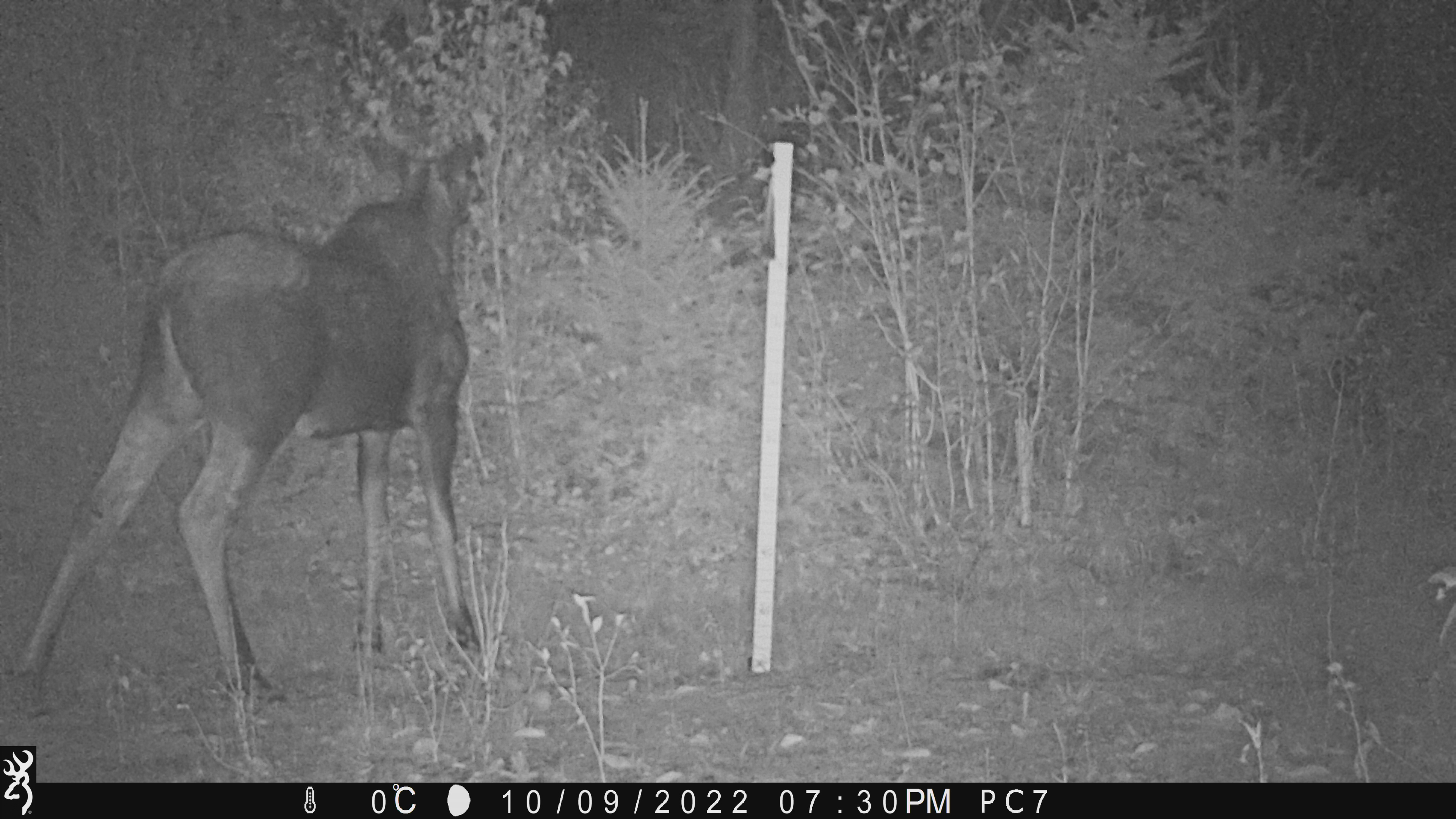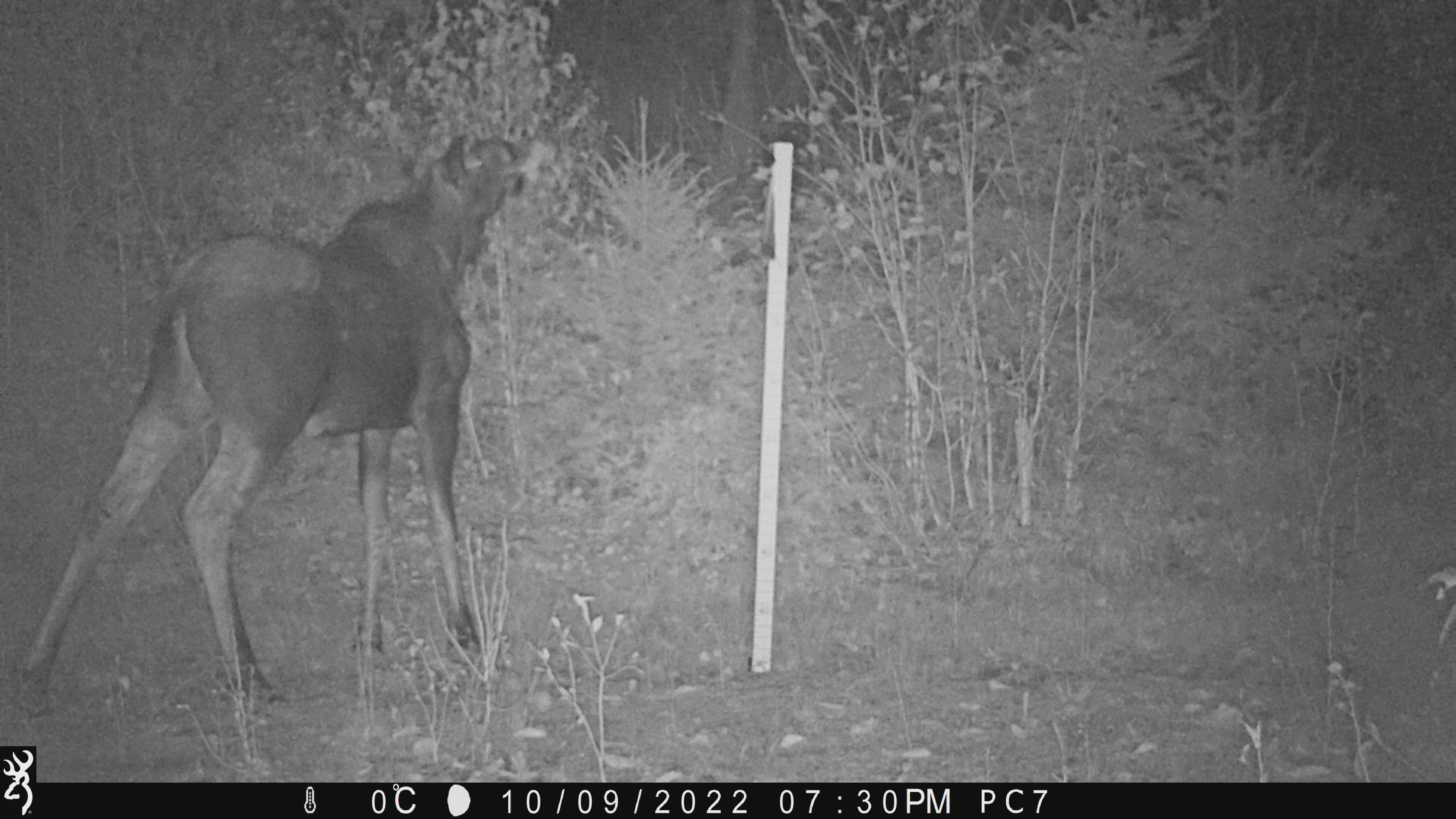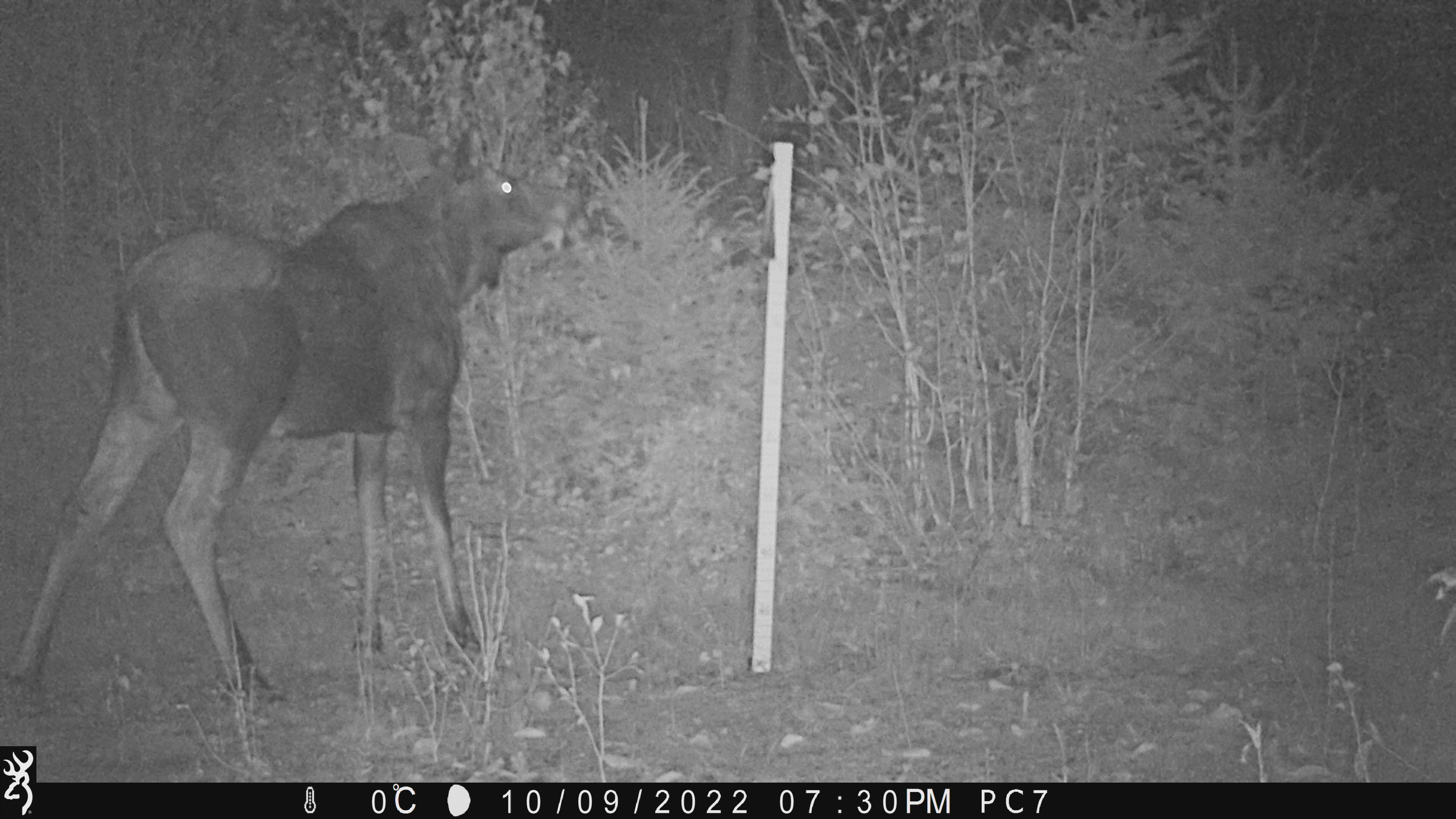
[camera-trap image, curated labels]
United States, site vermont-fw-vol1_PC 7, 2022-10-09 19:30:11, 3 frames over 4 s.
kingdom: Animalia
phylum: Chordata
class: Mammalia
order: Artiodactyla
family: Cervidae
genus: Alces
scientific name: Alces alces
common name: moose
Moose (Alces alces).